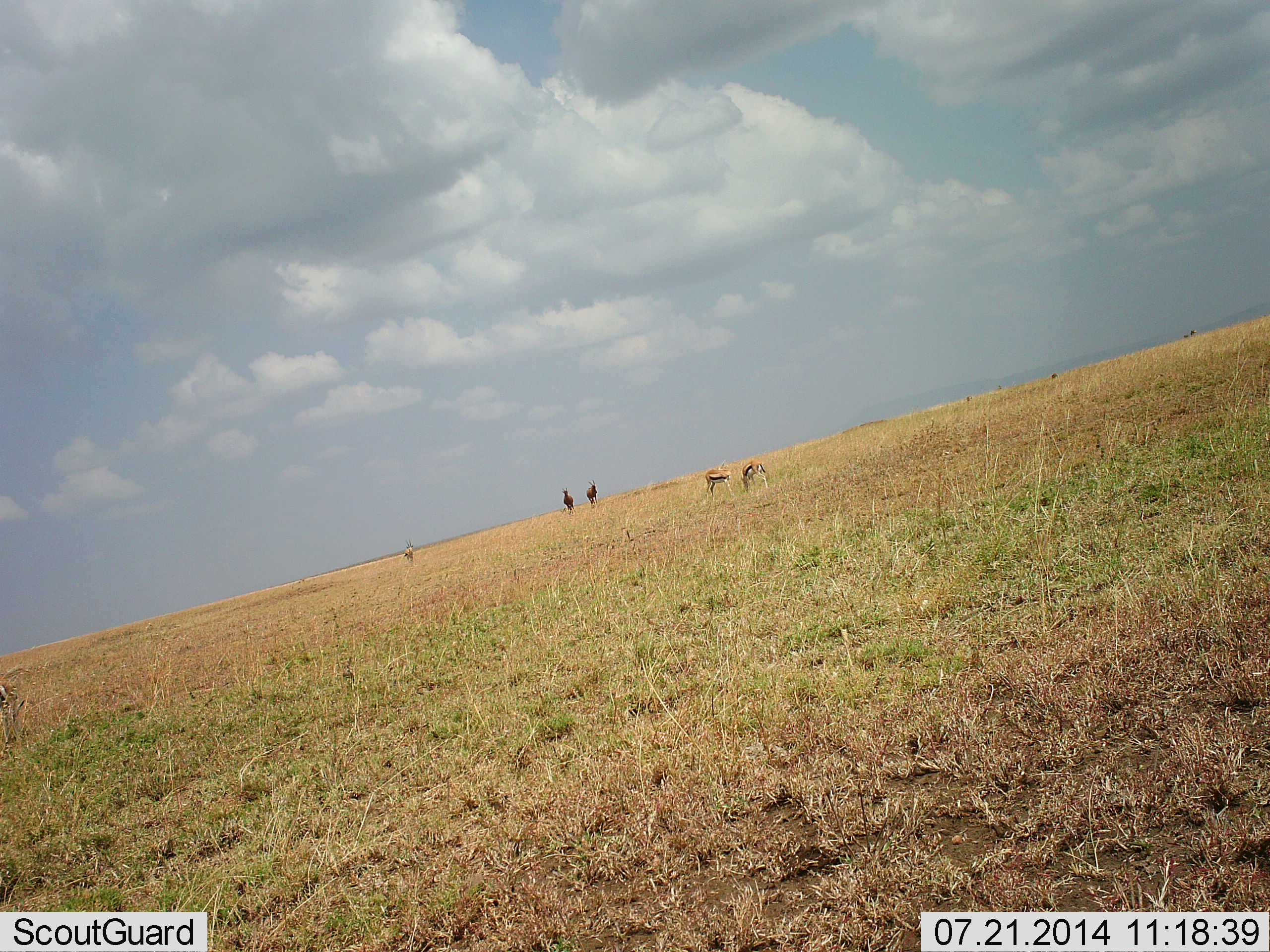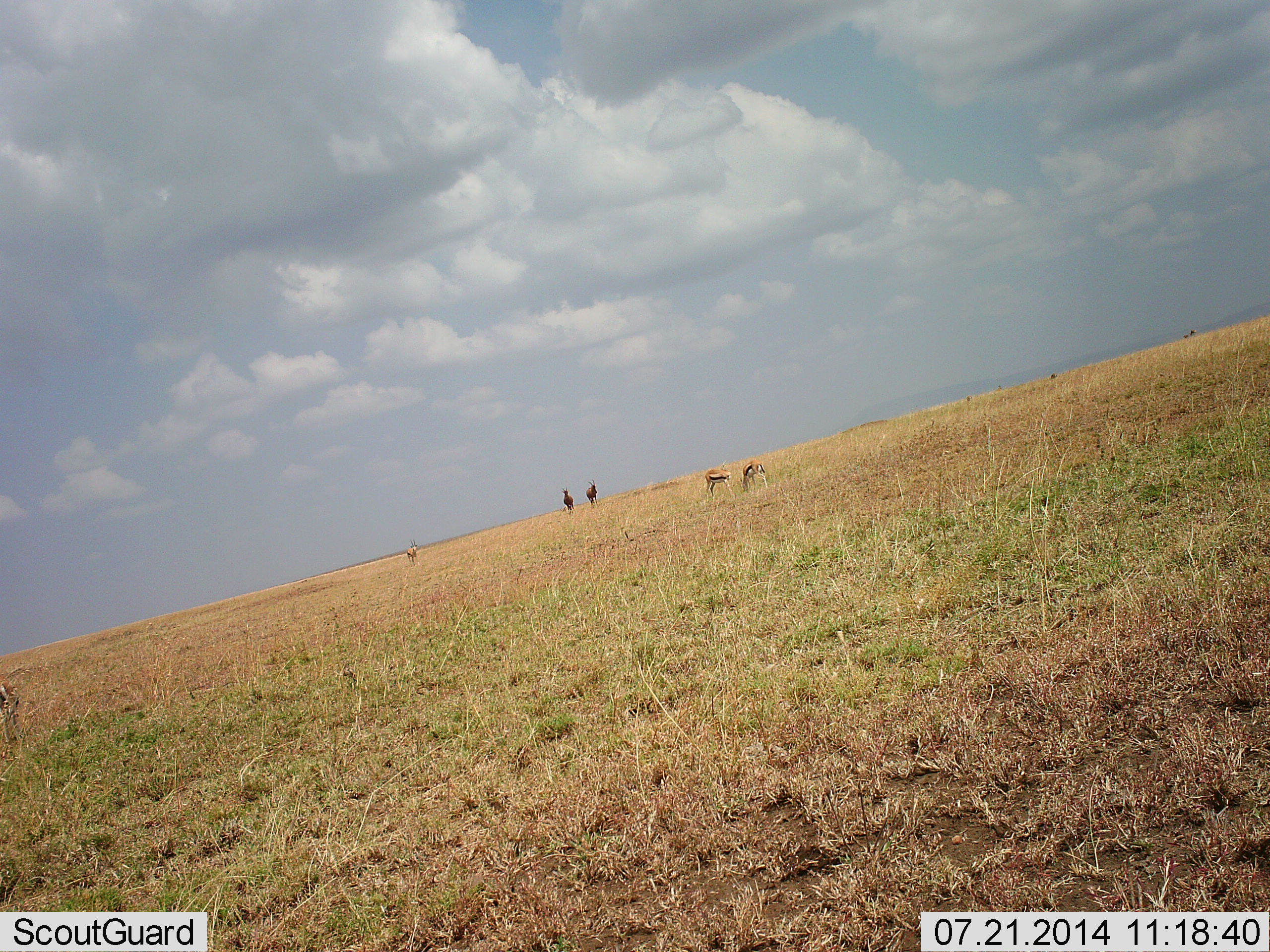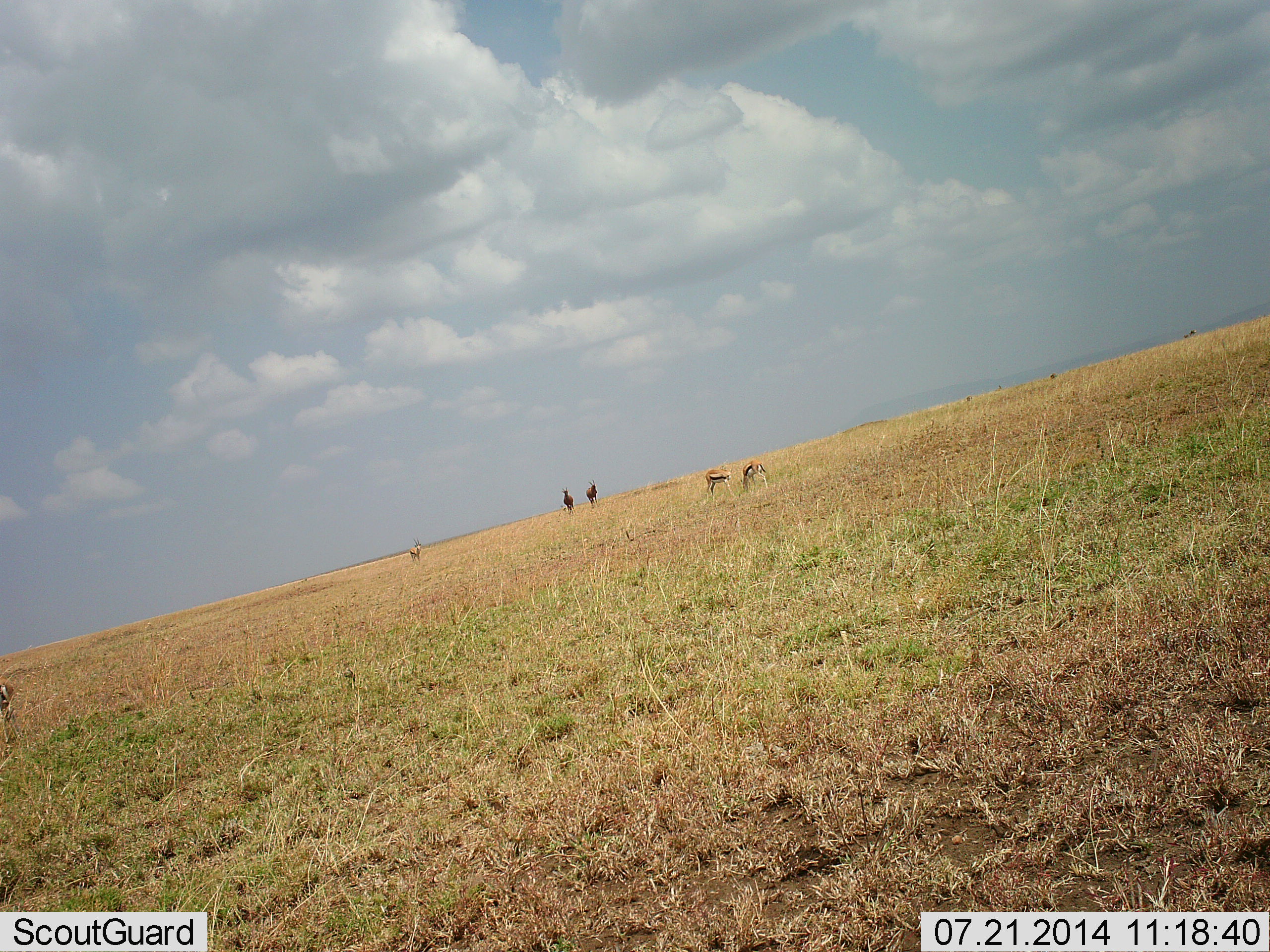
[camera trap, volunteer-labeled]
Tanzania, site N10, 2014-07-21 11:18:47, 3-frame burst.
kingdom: Animalia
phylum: Chordata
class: Mammalia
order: Artiodactyla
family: Bovidae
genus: Eudorcas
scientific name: Eudorcas thomsonii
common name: thomson's gazelle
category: gazellethomsons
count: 3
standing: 36%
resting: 0%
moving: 27%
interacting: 0%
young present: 0%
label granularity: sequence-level